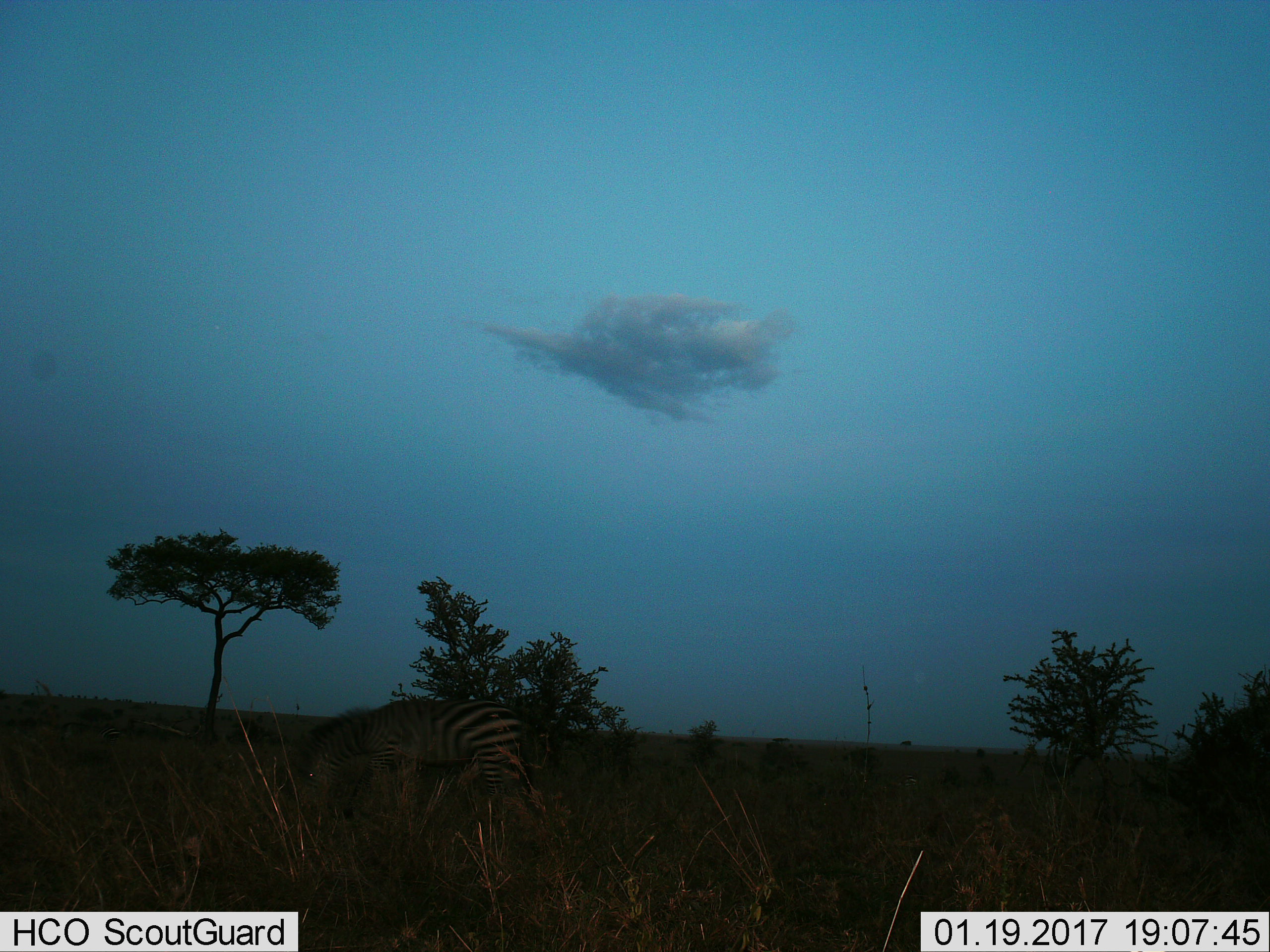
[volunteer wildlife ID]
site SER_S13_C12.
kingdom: Animalia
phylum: Chordata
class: Mammalia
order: Perissodactyla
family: Equidae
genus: Equus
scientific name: Equus quagga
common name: plains zebra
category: zebraplains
Zebraplains (plains zebra) (Equus quagga), count 1. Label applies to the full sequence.